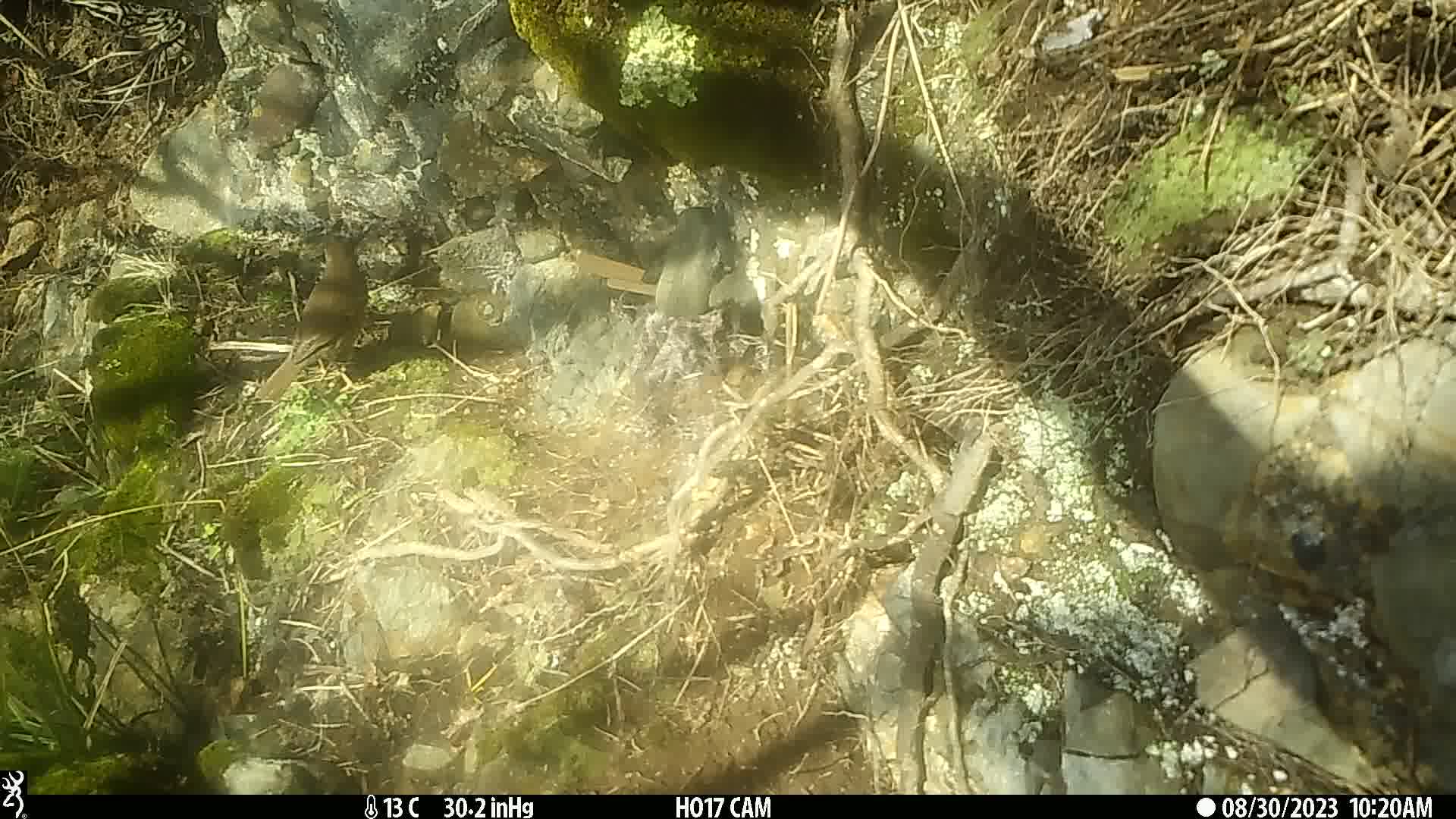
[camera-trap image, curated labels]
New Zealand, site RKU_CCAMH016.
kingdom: Animalia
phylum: Chordata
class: Aves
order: Passeriformes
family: Turdidae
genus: Turdus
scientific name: Turdus philomelos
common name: song thrush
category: thrush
Thrush (song thrush) (Turdus philomelos).